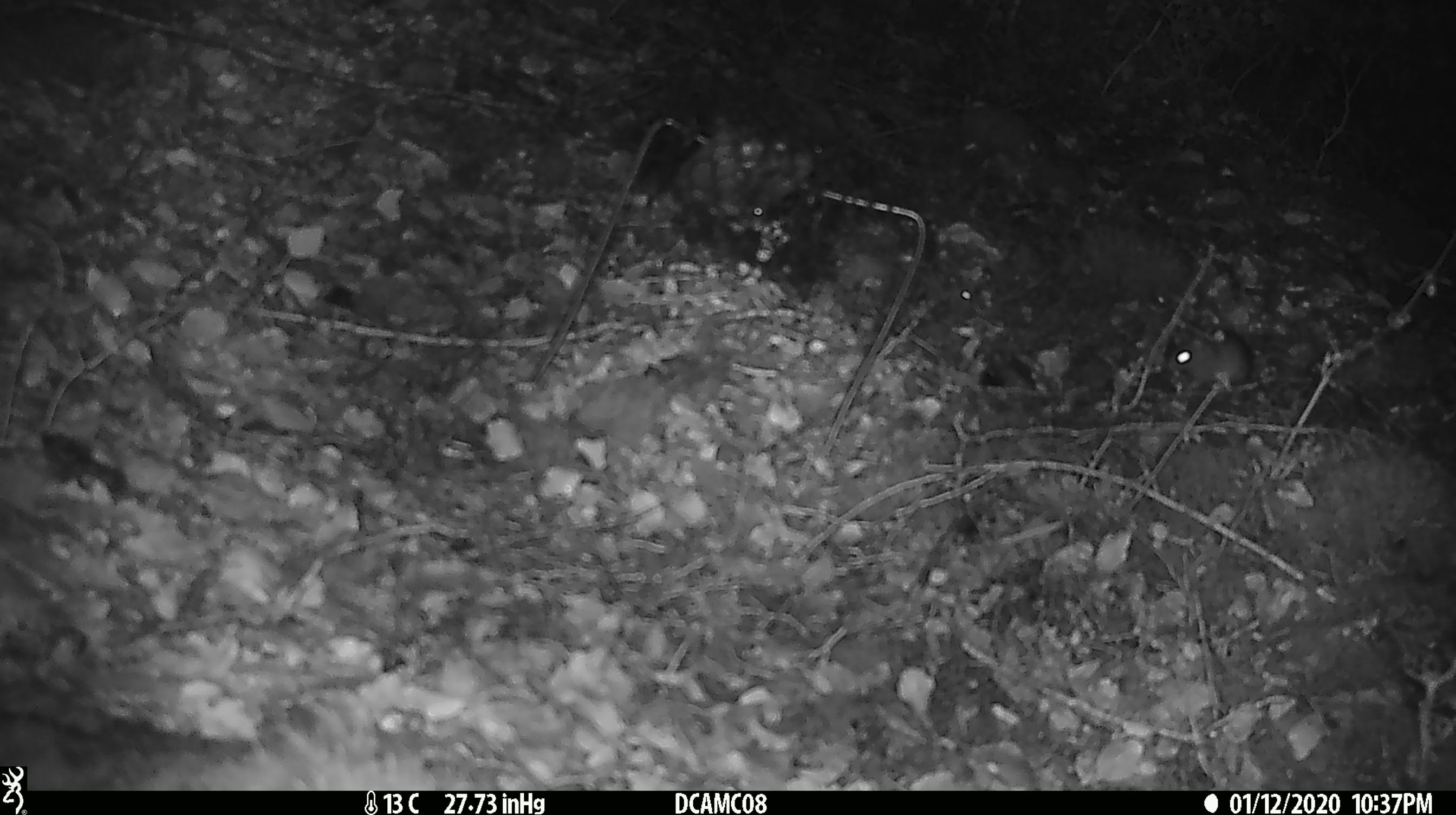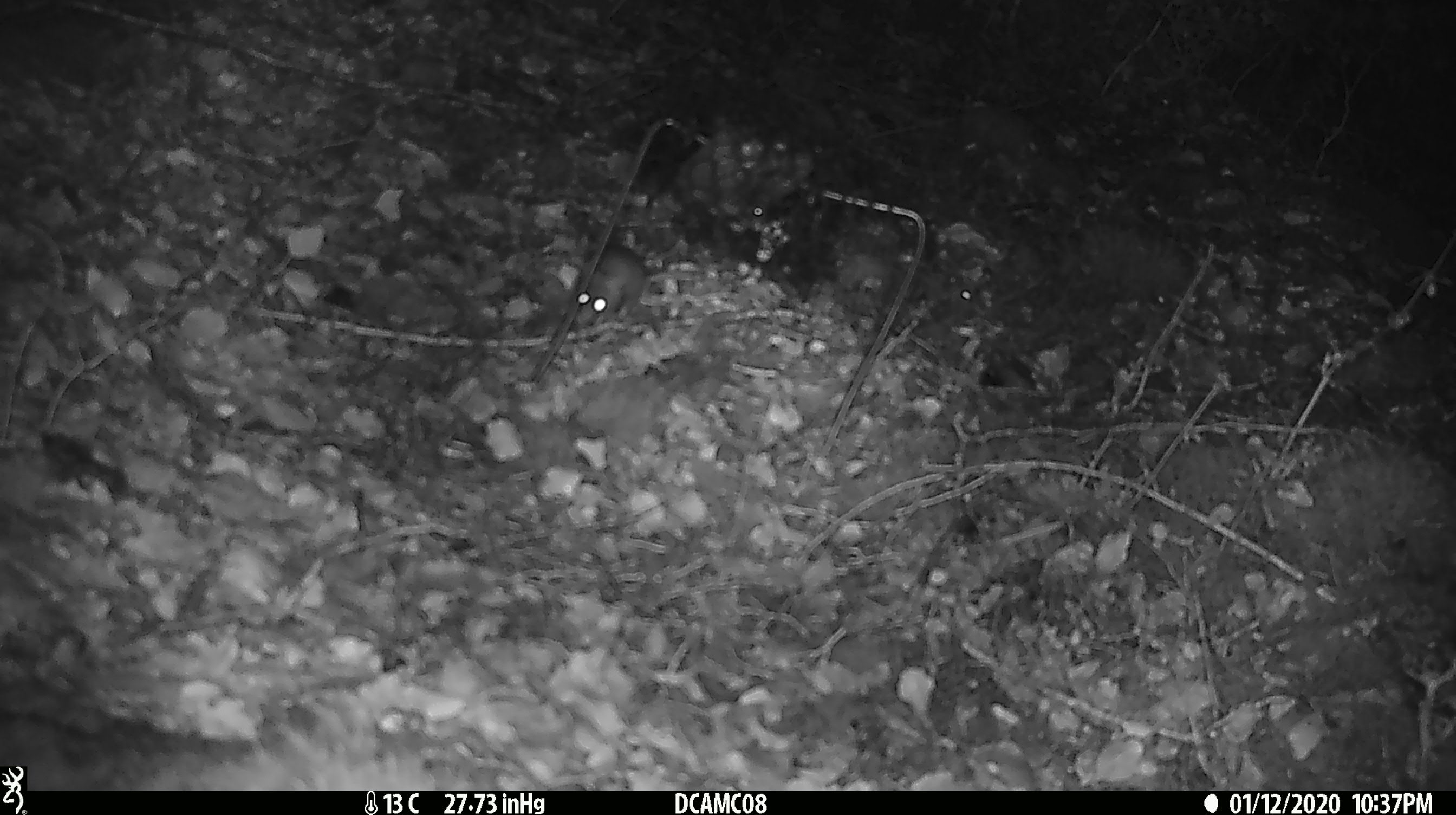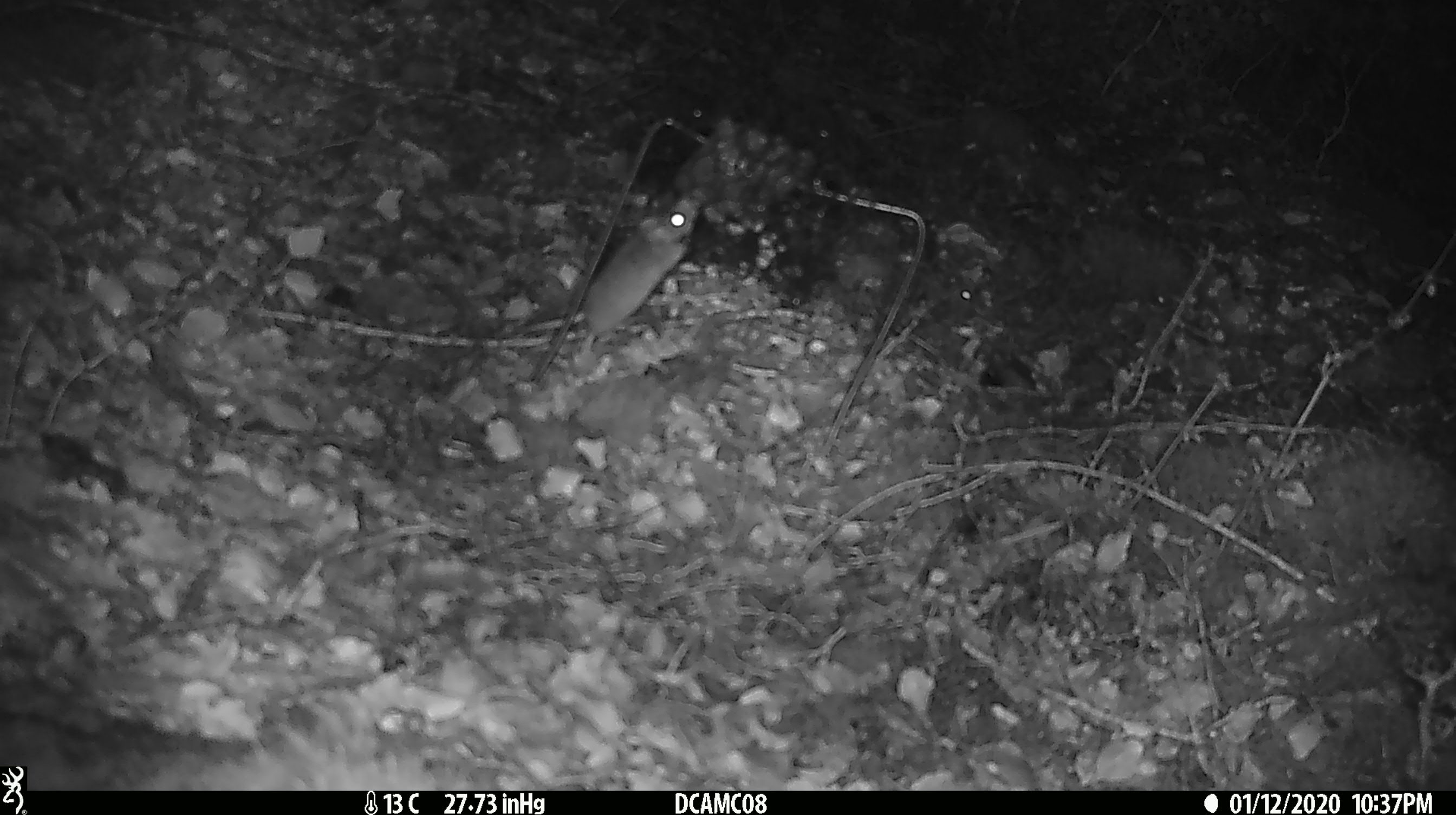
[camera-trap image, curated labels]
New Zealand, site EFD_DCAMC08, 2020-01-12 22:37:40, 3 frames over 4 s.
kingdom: Animalia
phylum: Chordata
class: Mammalia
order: Rodentia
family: Muridae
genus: Mus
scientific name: Mus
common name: mouse